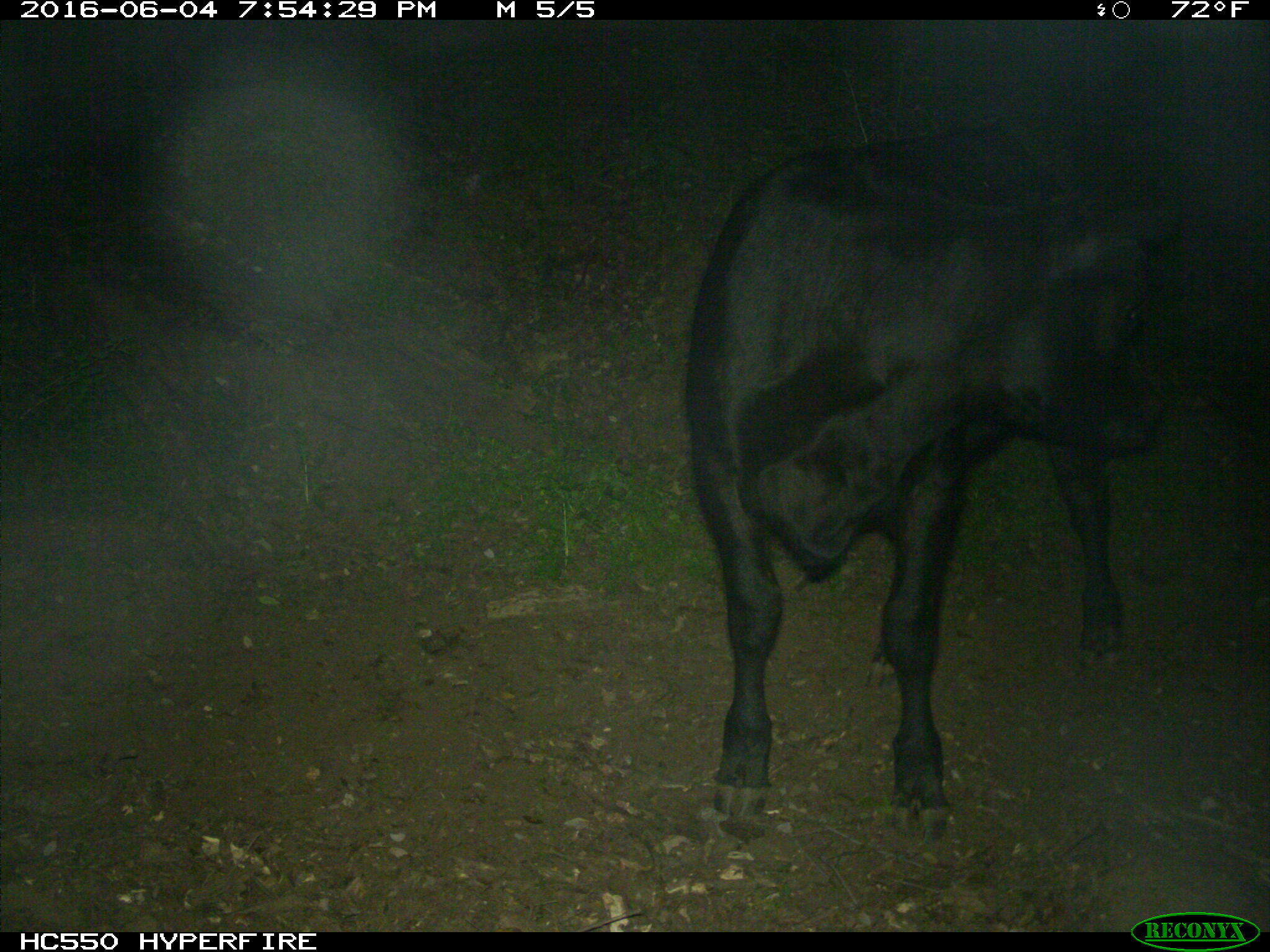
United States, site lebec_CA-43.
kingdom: Animalia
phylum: Chordata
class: Mammalia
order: Artiodactyla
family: Bovidae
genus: Bos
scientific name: Bos taurus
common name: domestic cow